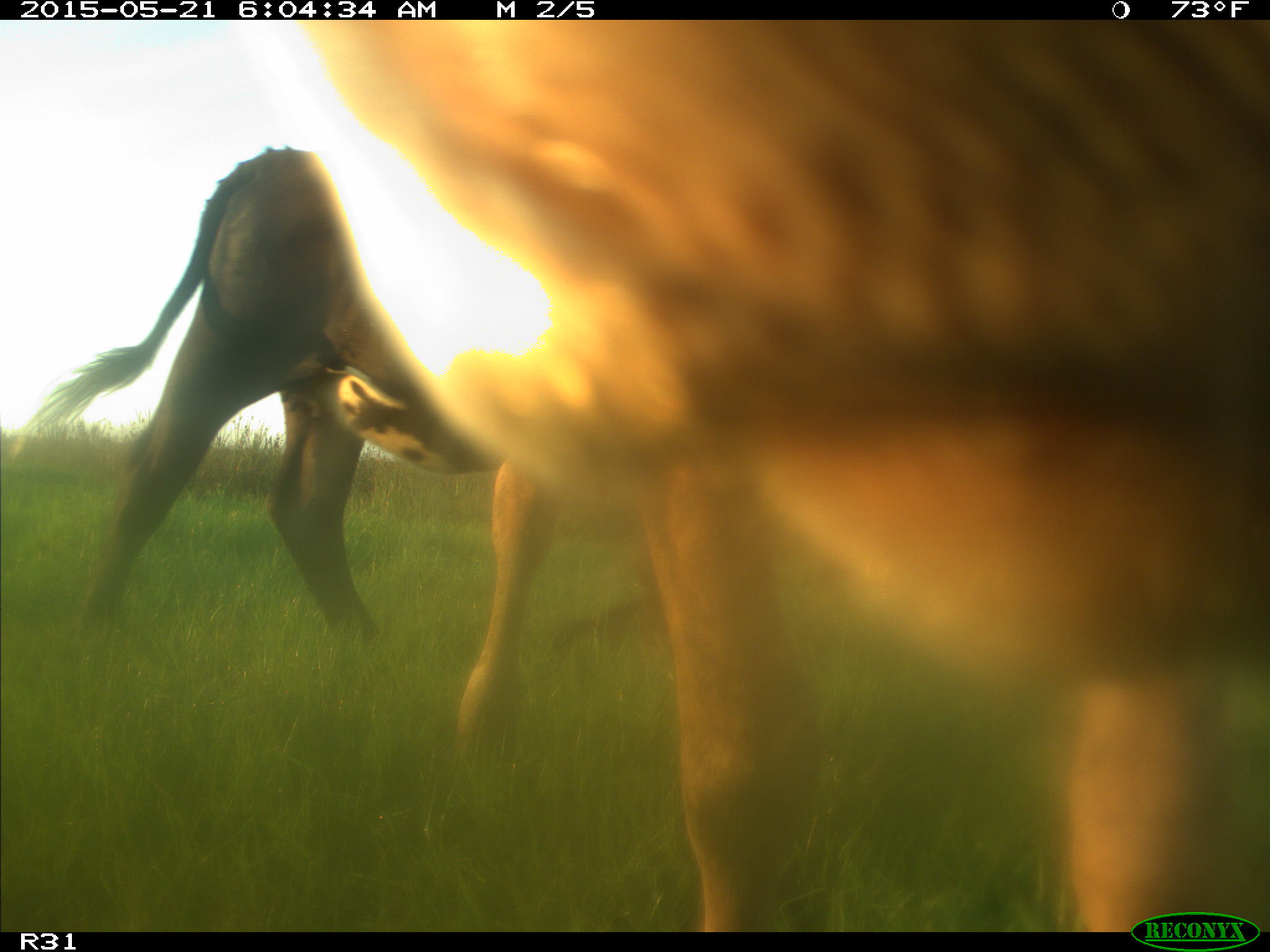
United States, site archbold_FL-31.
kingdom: Animalia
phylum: Chordata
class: Mammalia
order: Artiodactyla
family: Bovidae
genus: Bos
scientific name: Bos taurus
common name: domestic cow